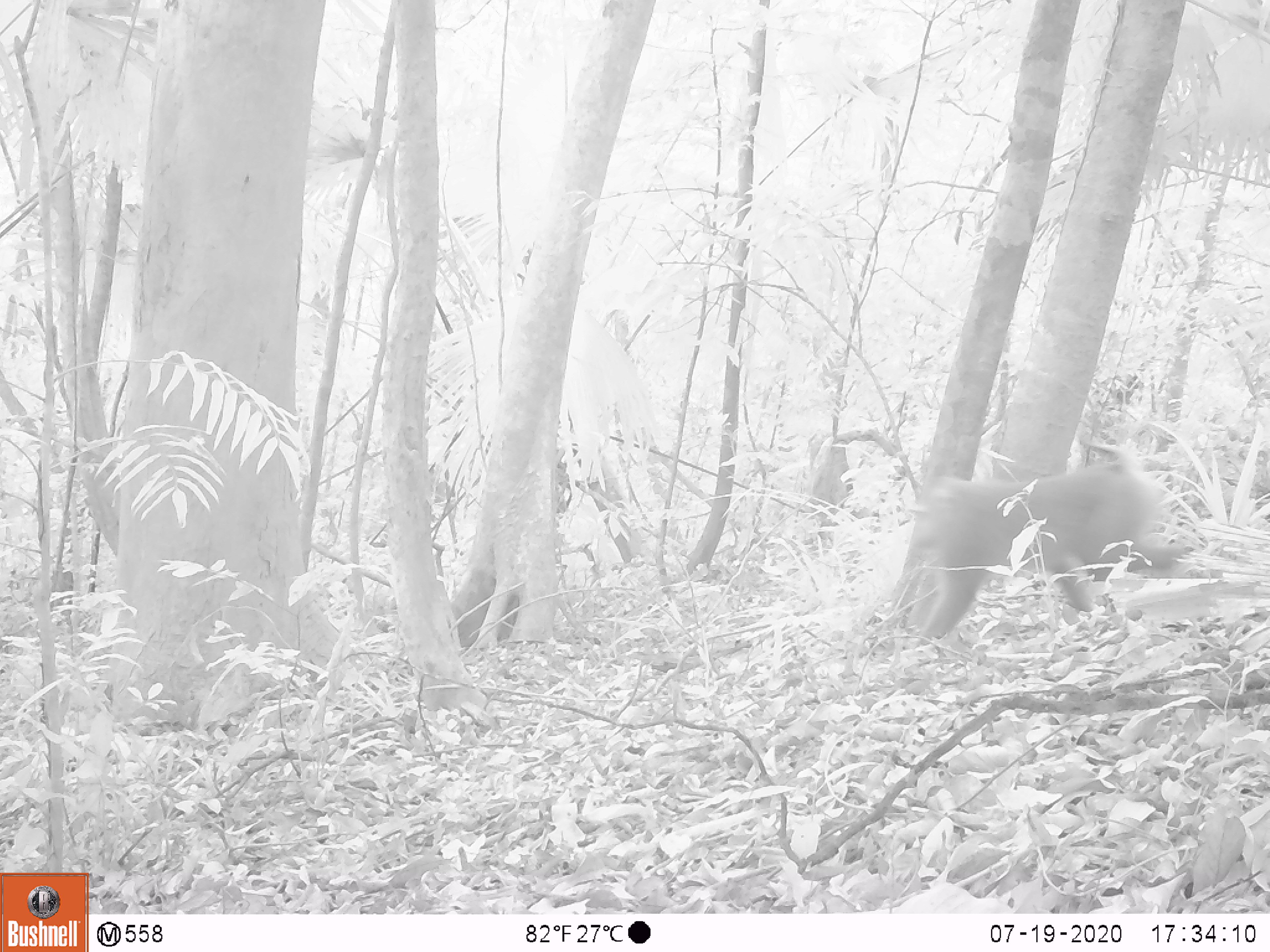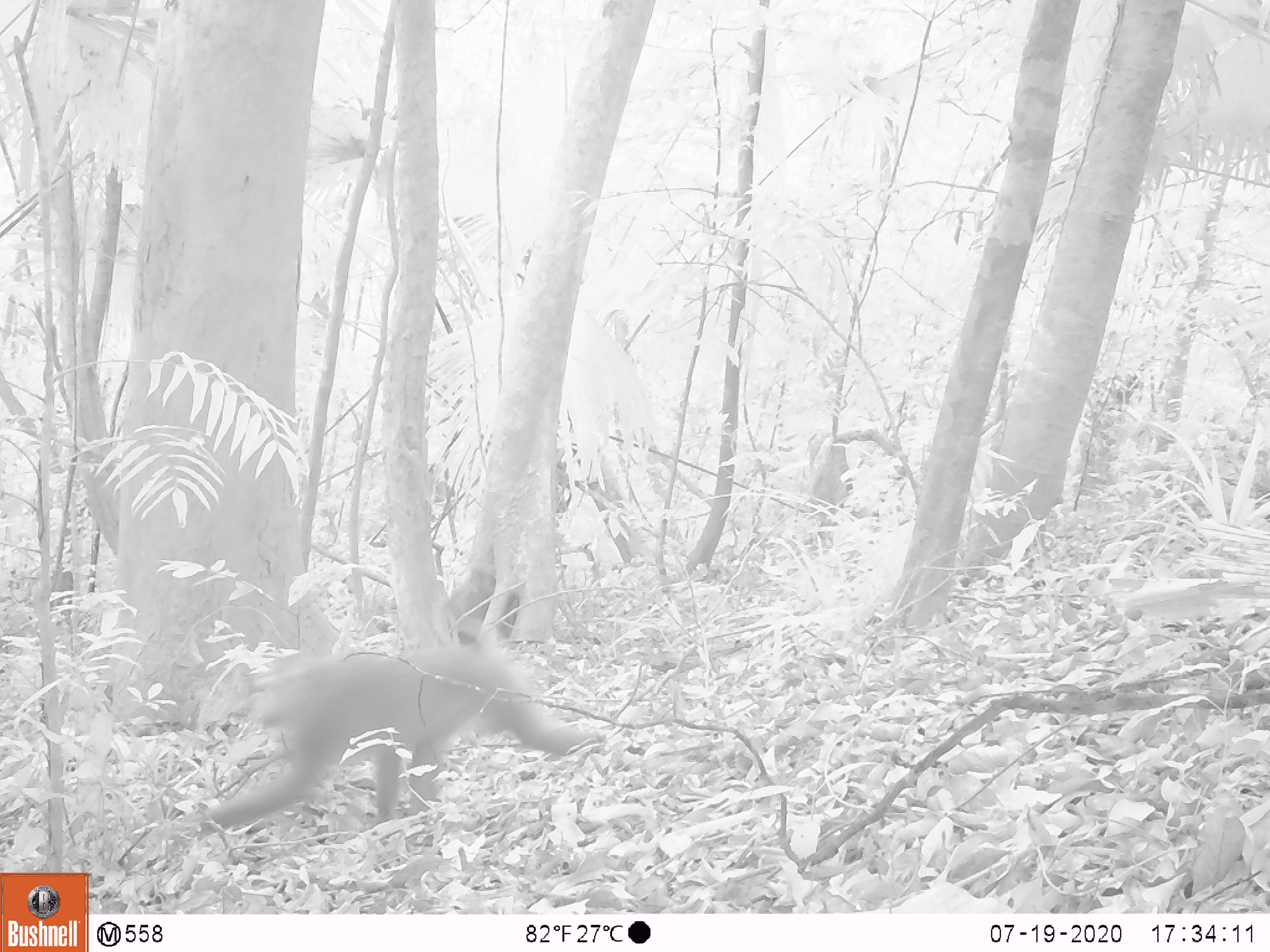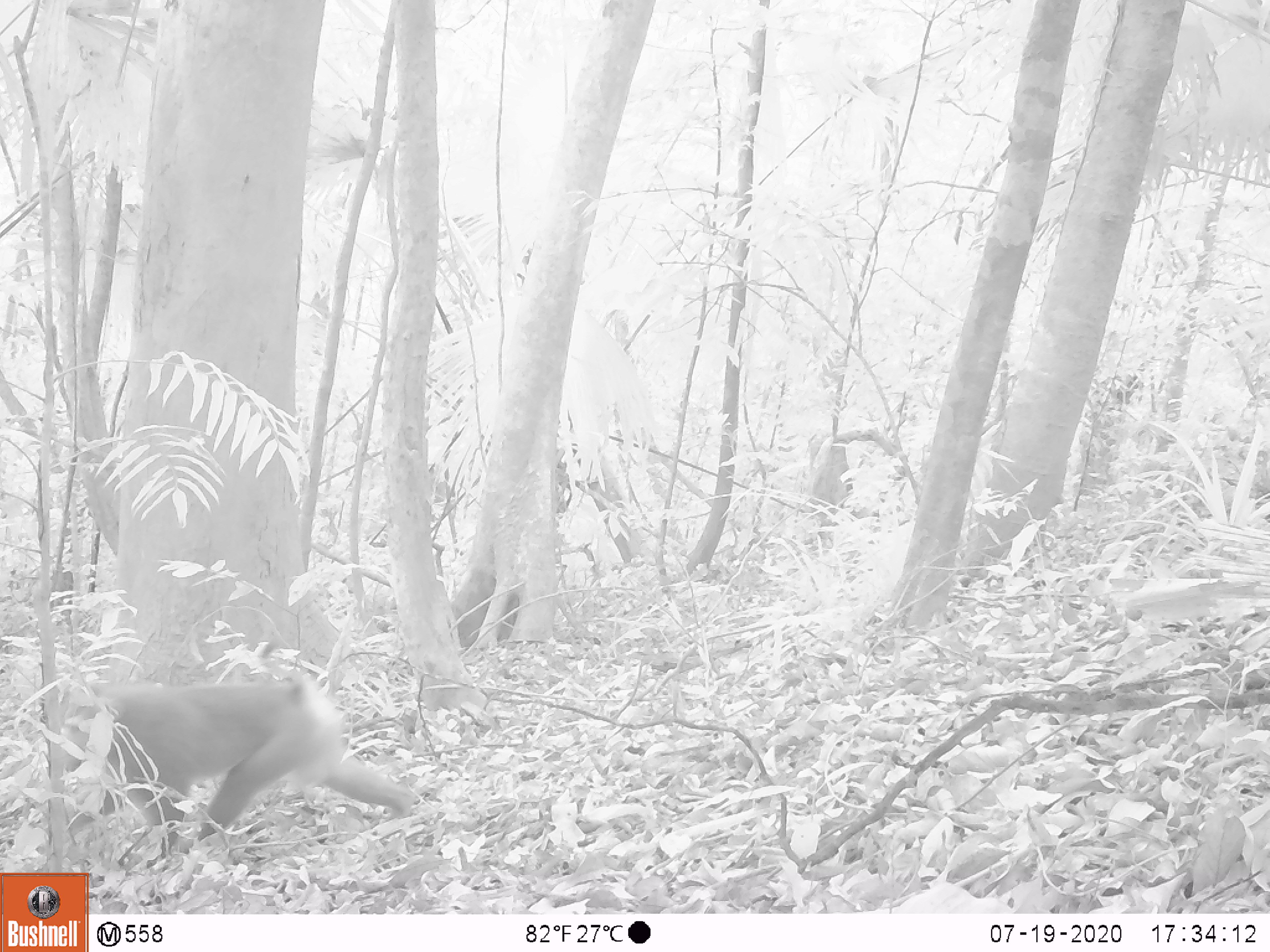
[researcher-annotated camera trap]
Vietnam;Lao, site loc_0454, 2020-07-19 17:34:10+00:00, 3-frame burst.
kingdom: Animalia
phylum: Chordata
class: Mammalia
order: Primates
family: Cercopithecidae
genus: Macaca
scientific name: Macaca nemestrina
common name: pig-tailed macaque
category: pig tailed macaque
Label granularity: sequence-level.